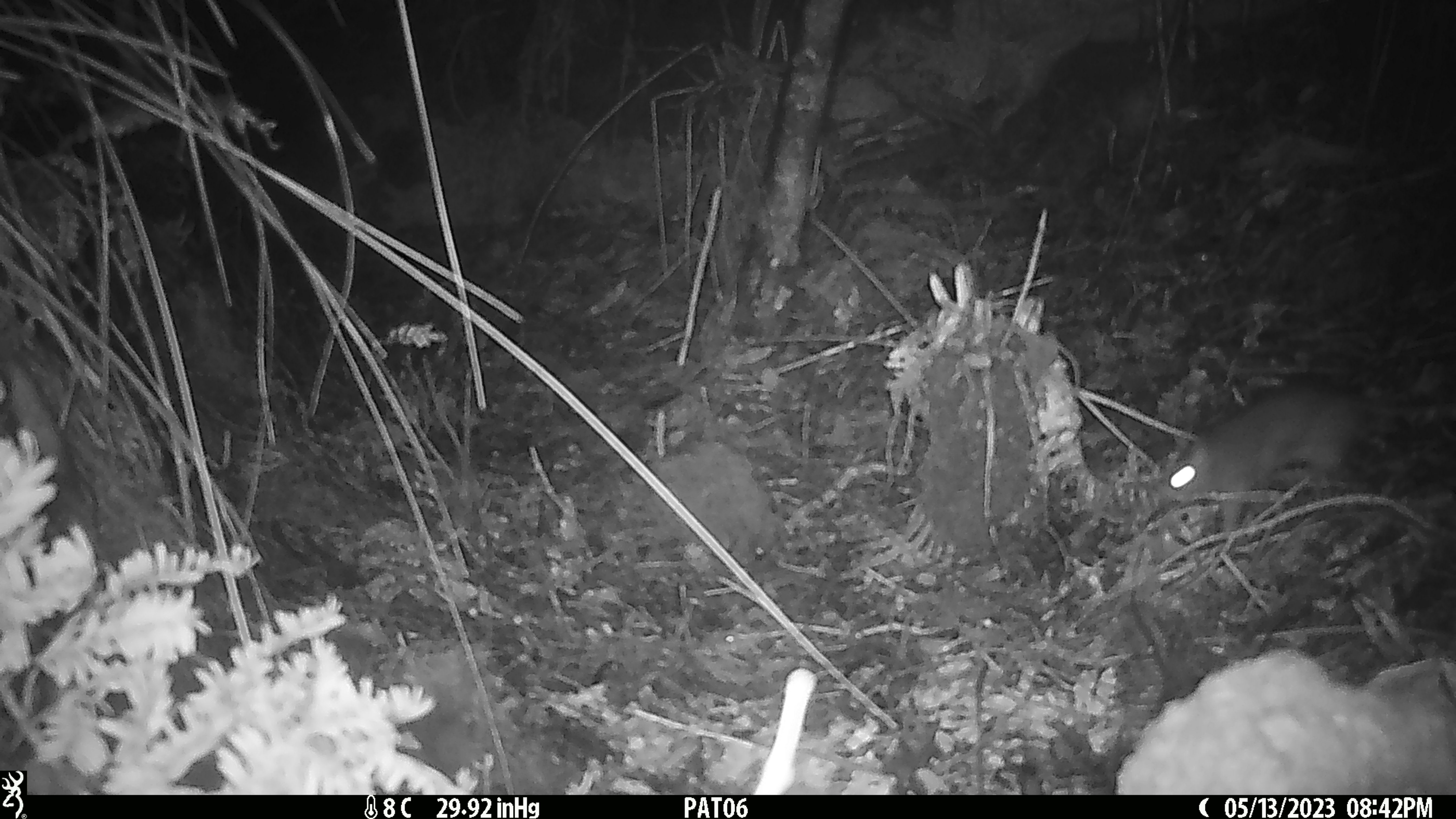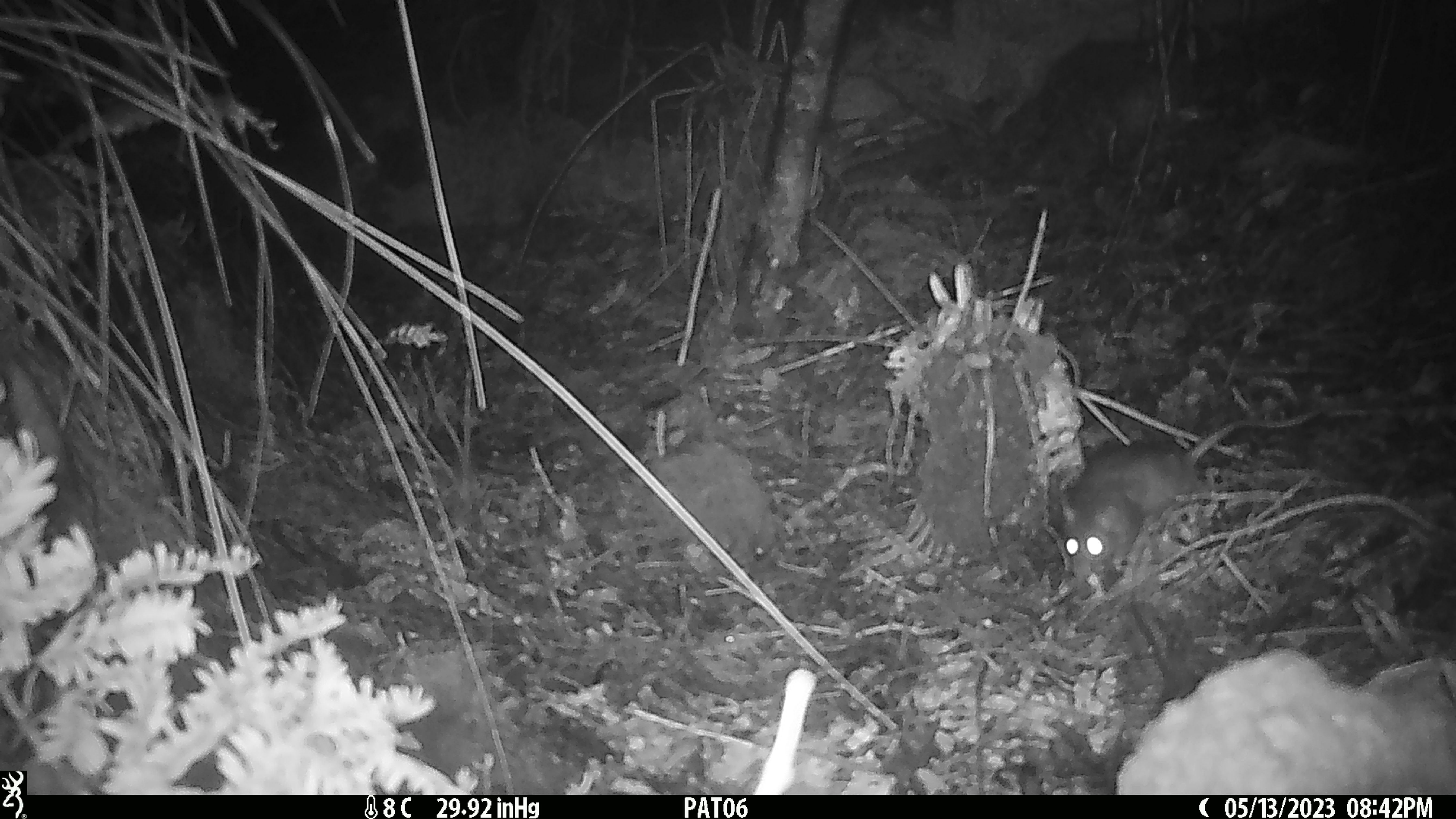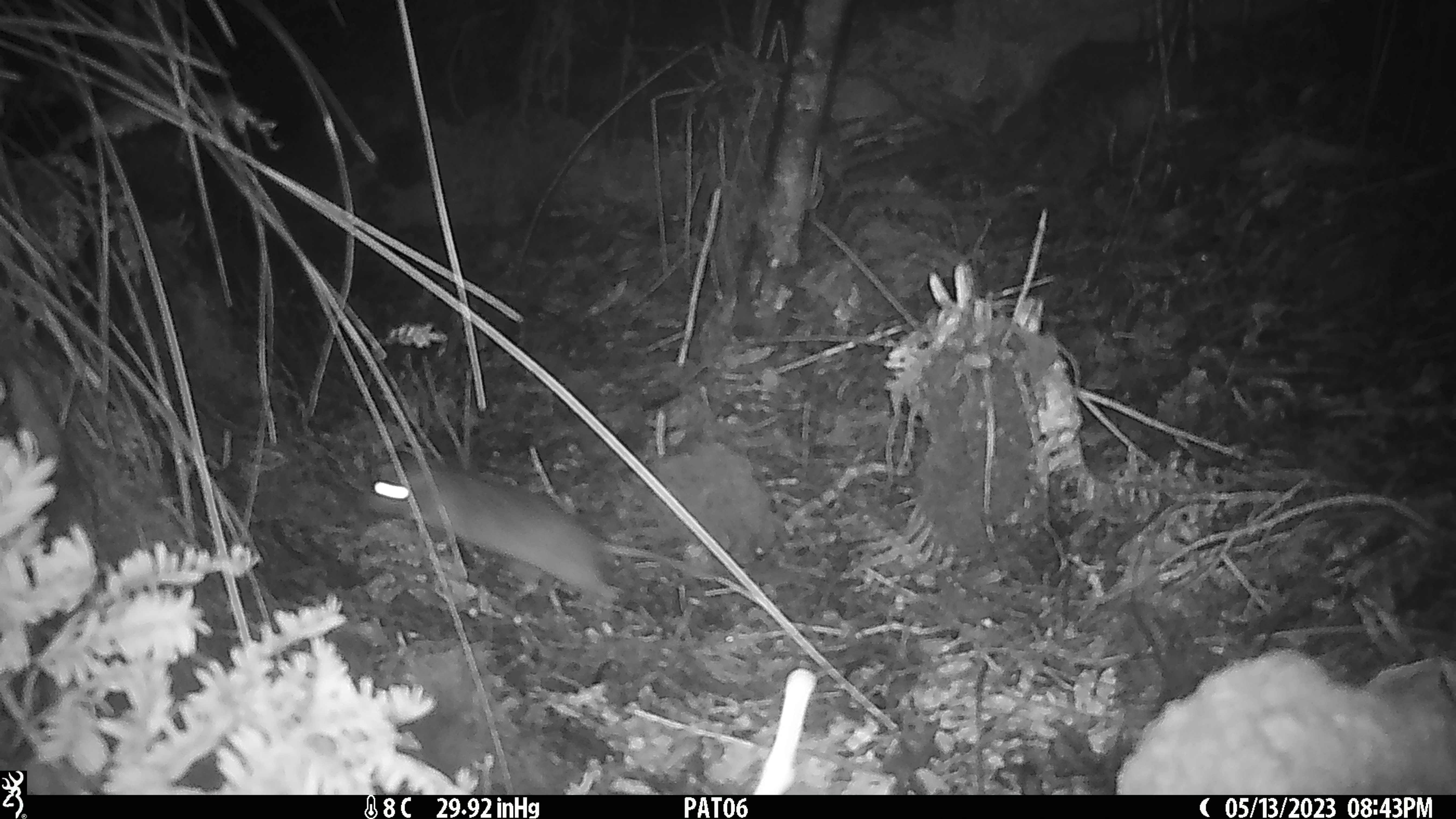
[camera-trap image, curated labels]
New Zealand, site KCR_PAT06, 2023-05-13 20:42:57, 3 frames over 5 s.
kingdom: Animalia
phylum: Chordata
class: Mammalia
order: Rodentia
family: Muridae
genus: Rattus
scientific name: Rattus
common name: rat